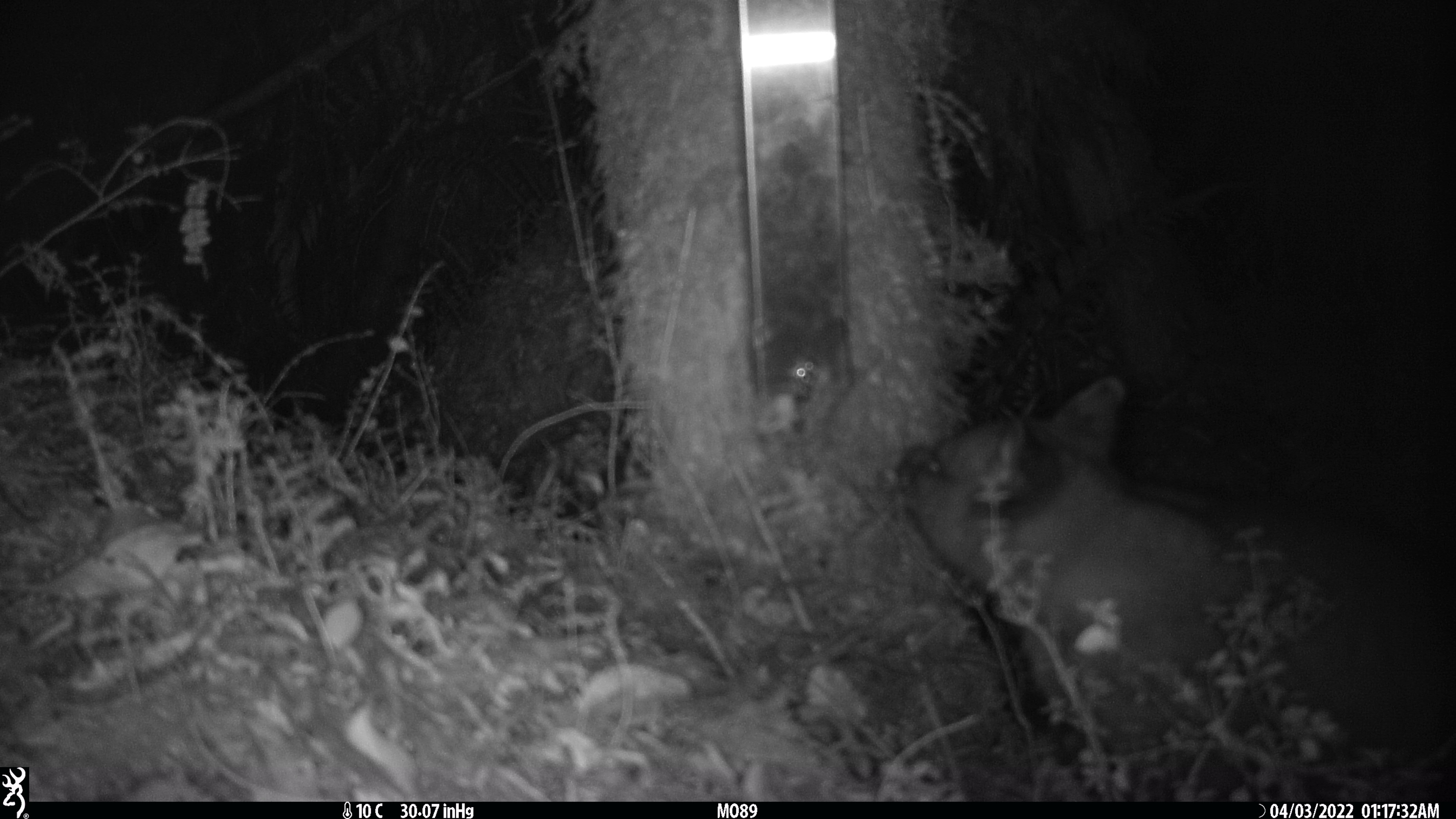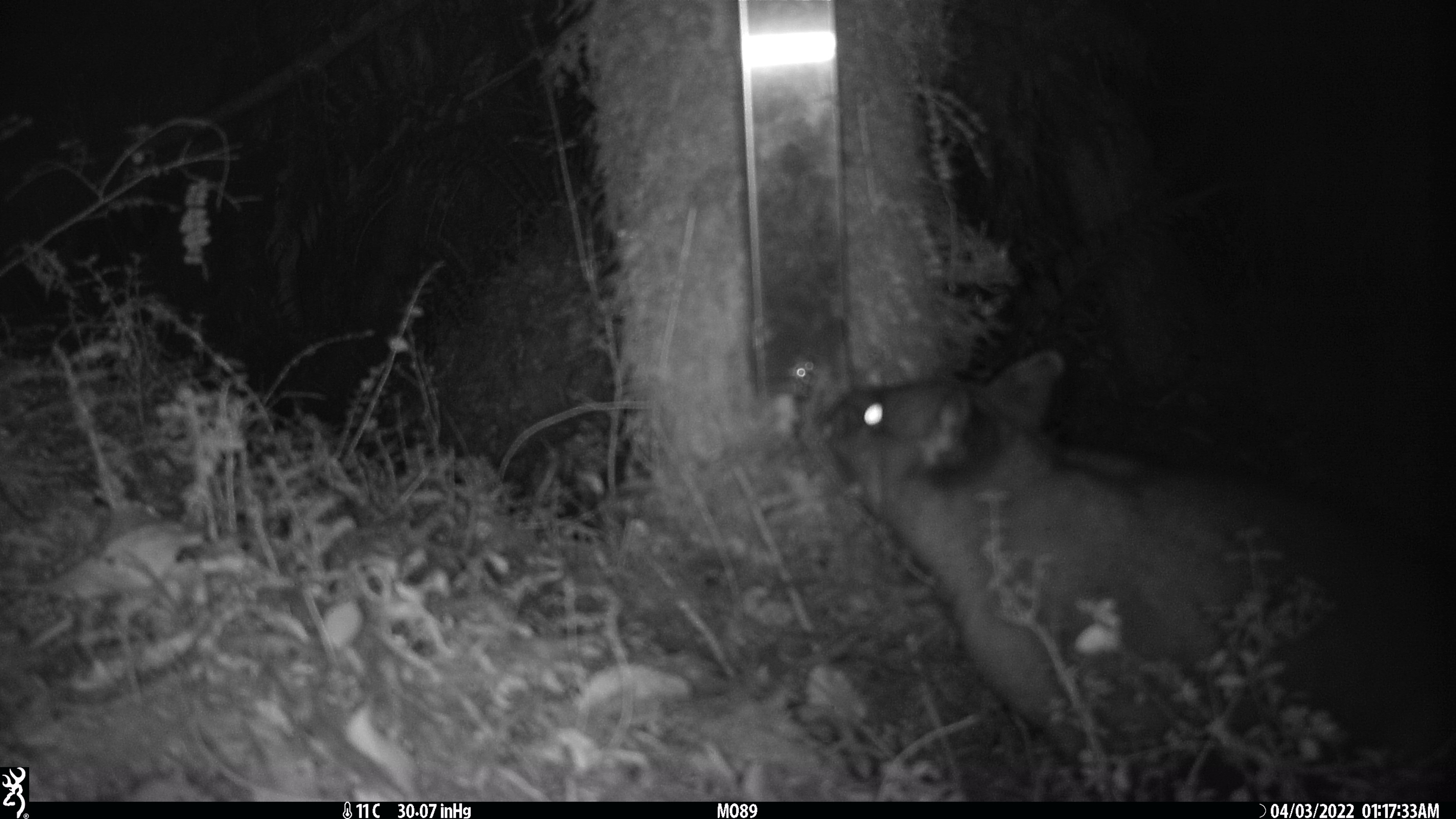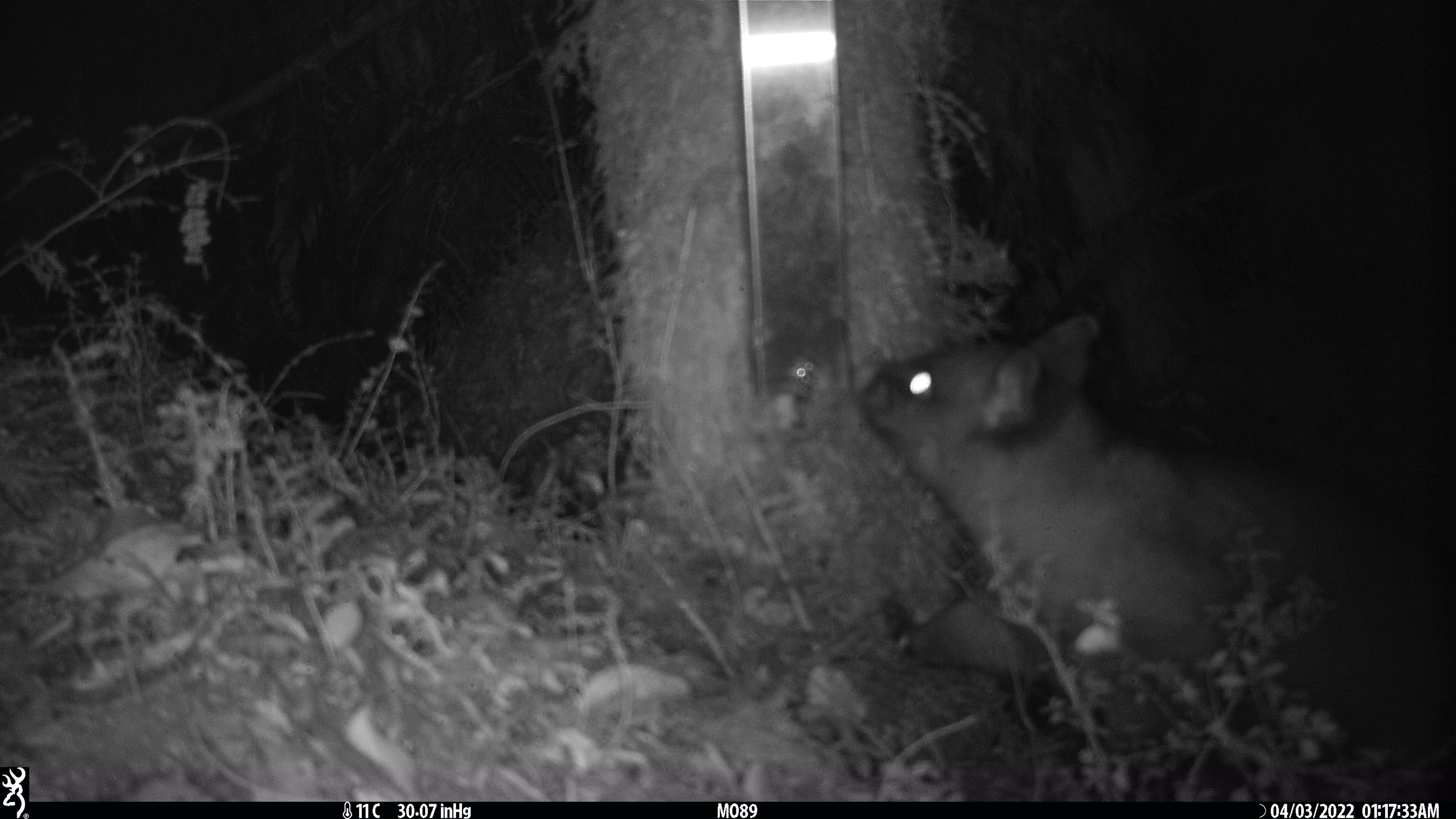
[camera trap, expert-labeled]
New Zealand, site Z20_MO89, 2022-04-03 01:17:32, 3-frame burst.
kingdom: Animalia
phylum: Chordata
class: Mammalia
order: Diprotodontia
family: Phalangeridae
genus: Trichosurus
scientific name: Trichosurus vulpecula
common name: common brushtail possum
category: possum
Possum (common brushtail possum) (Trichosurus vulpecula).